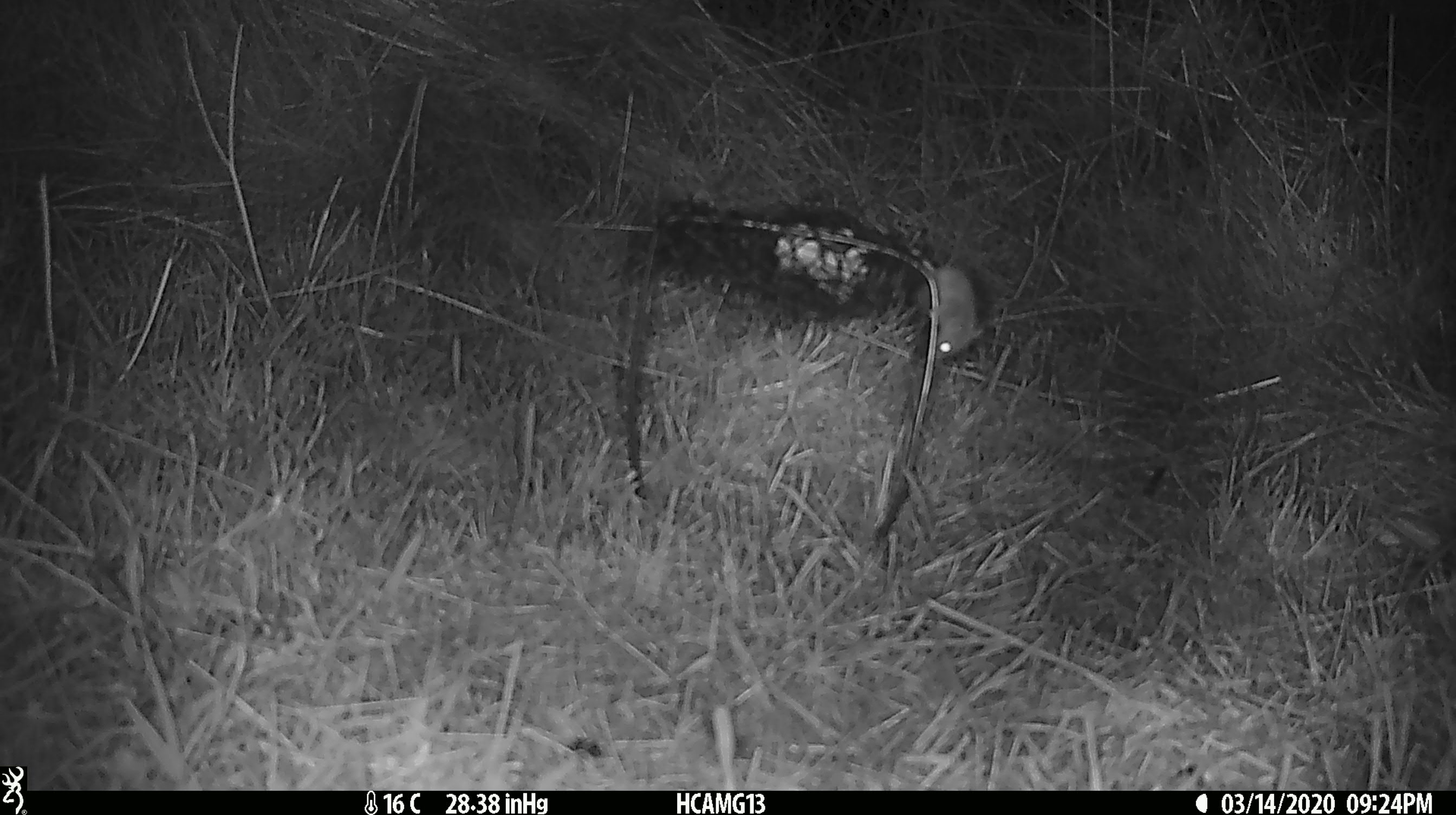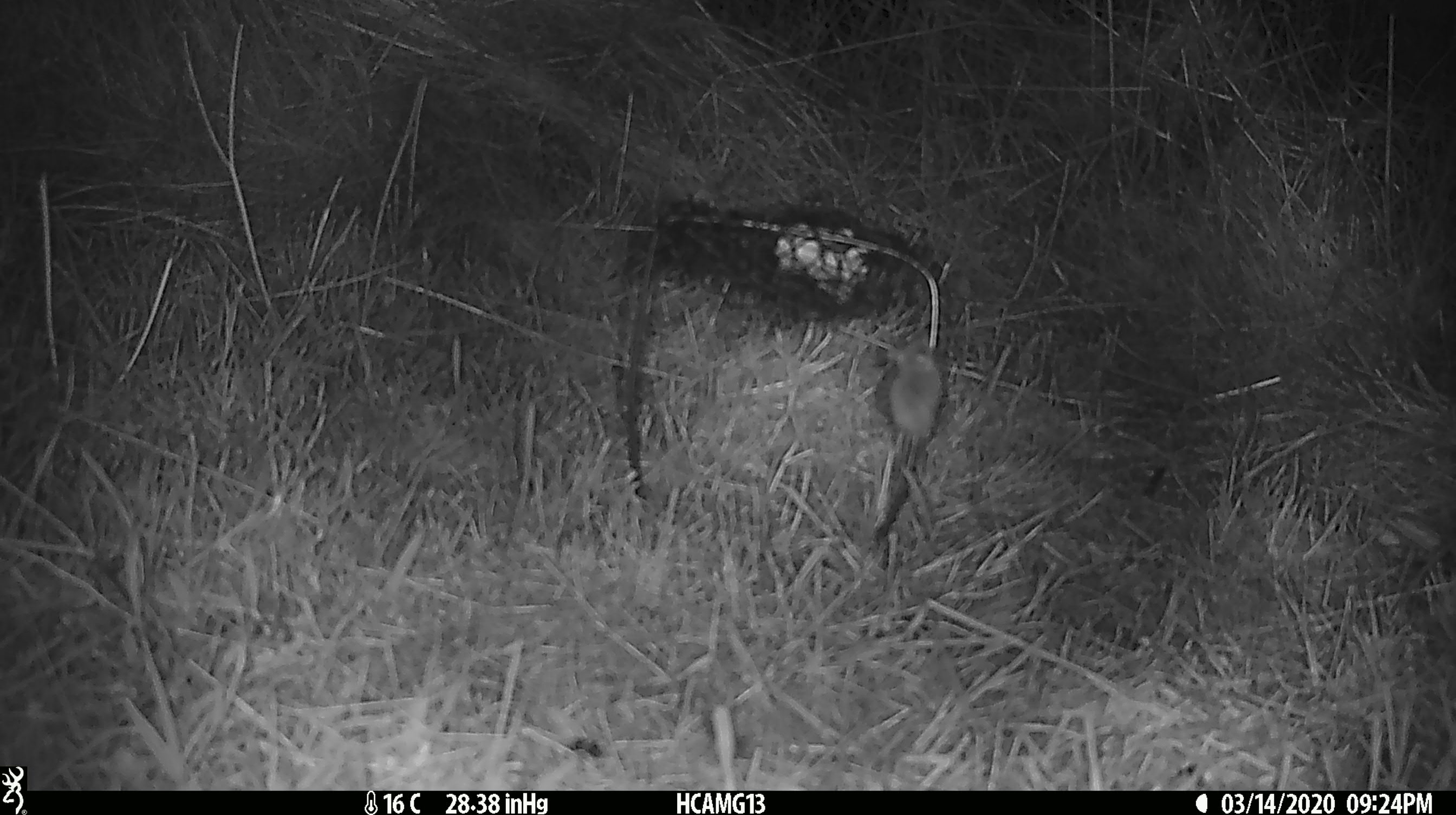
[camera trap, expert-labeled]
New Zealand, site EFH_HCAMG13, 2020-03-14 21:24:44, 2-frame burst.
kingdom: Animalia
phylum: Chordata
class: Mammalia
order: Rodentia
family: Muridae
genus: Mus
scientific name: Mus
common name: mouse